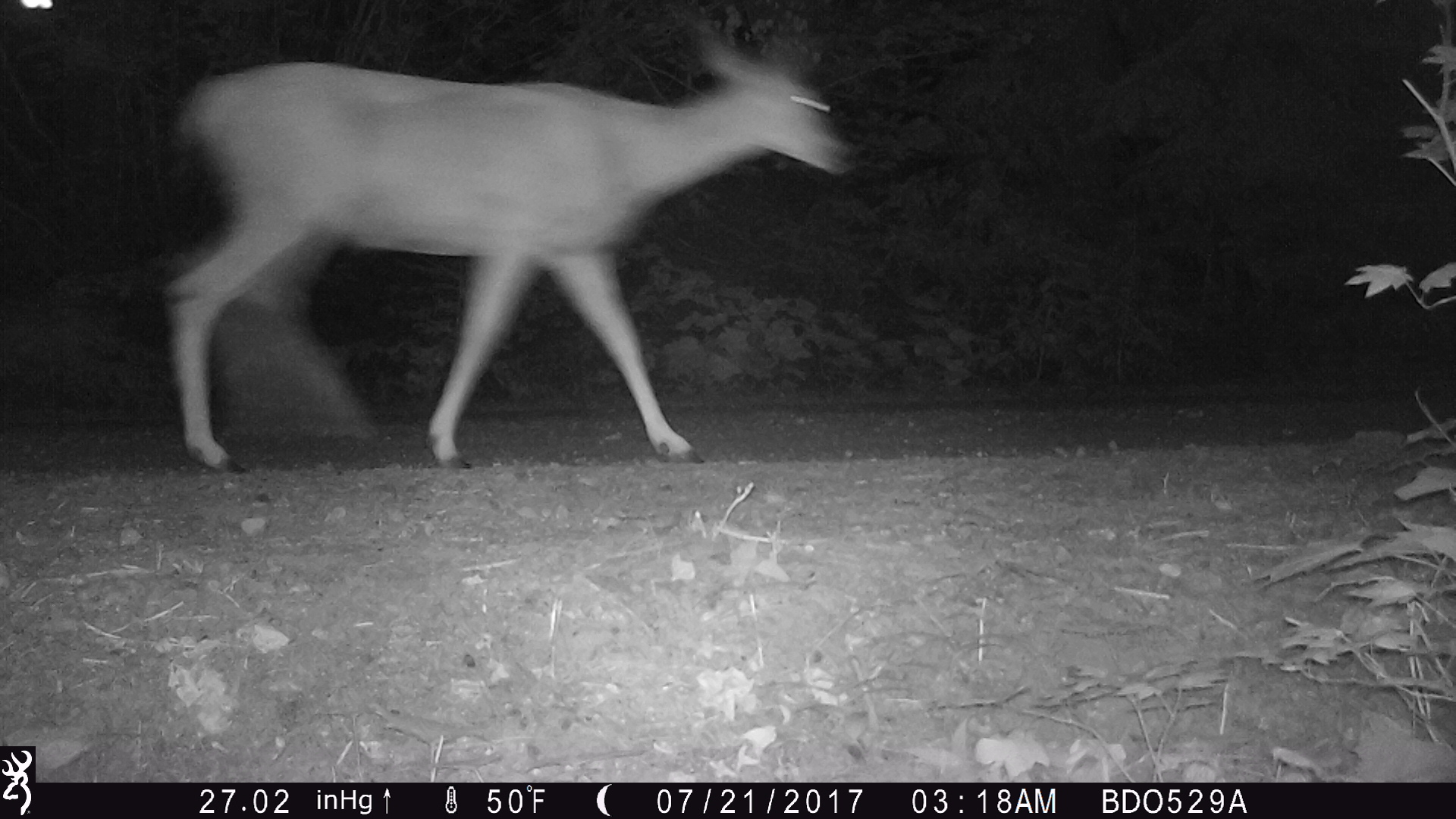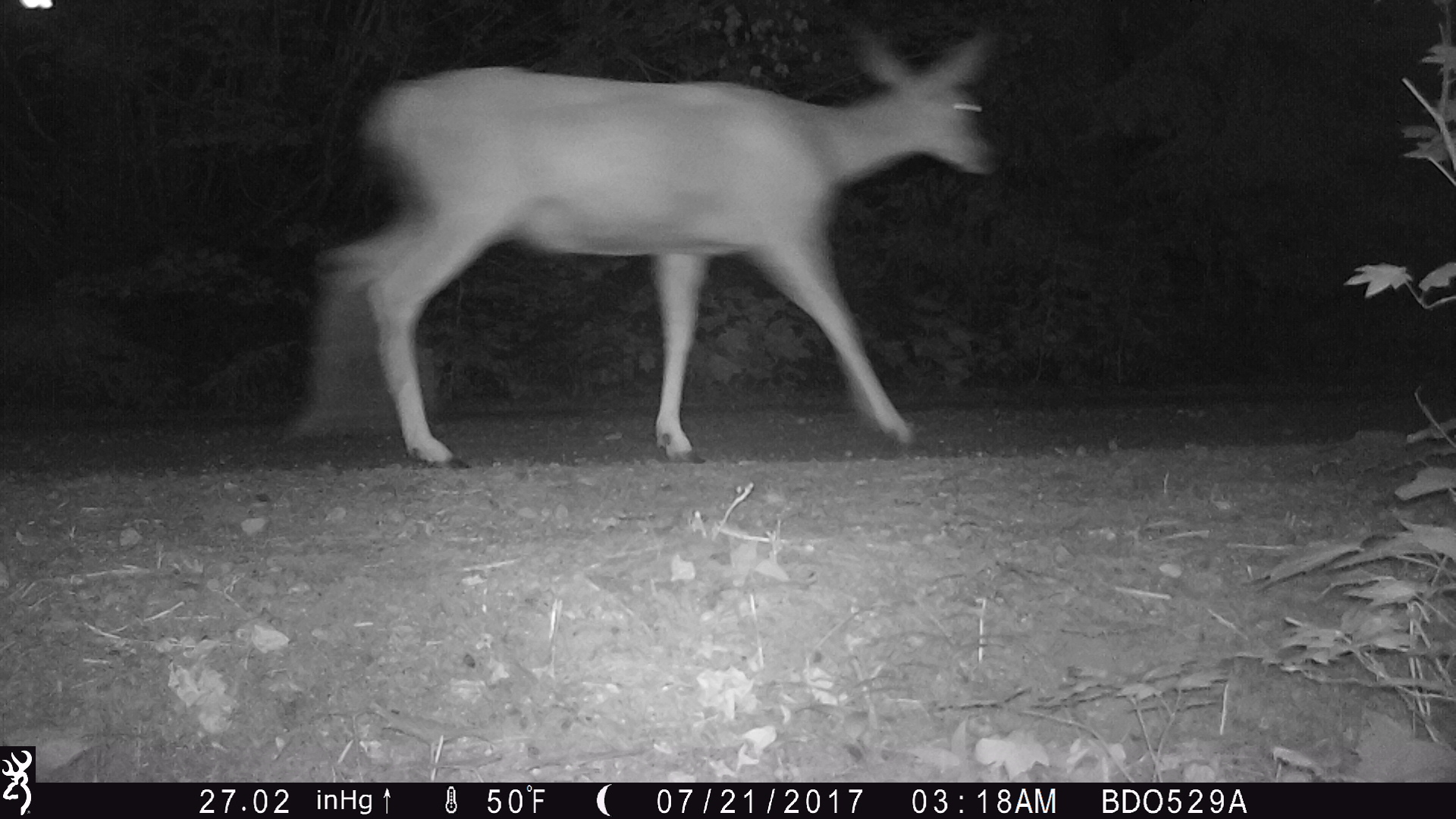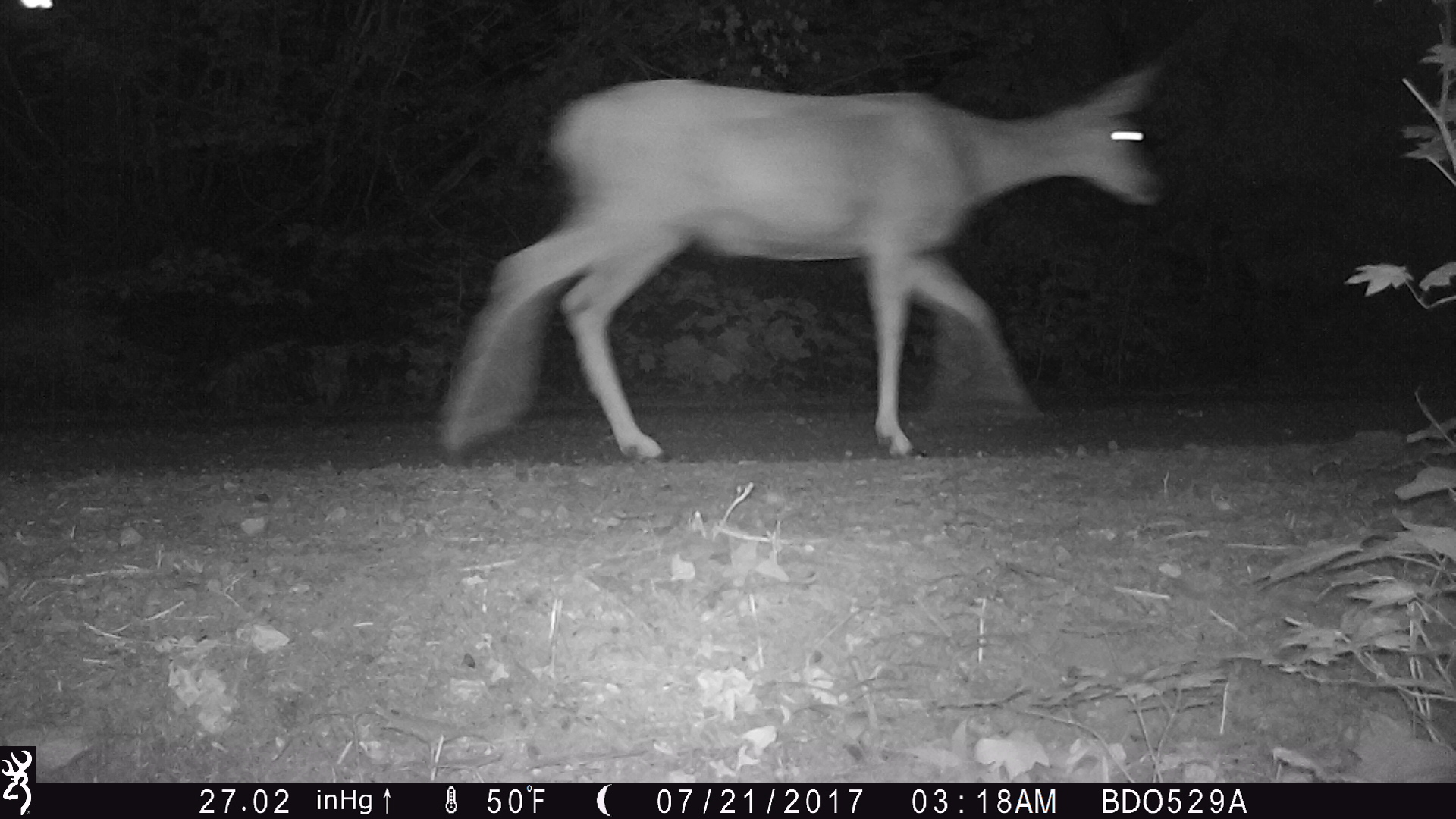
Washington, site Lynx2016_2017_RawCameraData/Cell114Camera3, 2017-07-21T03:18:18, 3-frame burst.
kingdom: Animalia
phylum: Chordata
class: Mammalia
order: Artiodactyla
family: Cervidae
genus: Odocoileus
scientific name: Odocoileus hemionus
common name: mule deer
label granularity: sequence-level